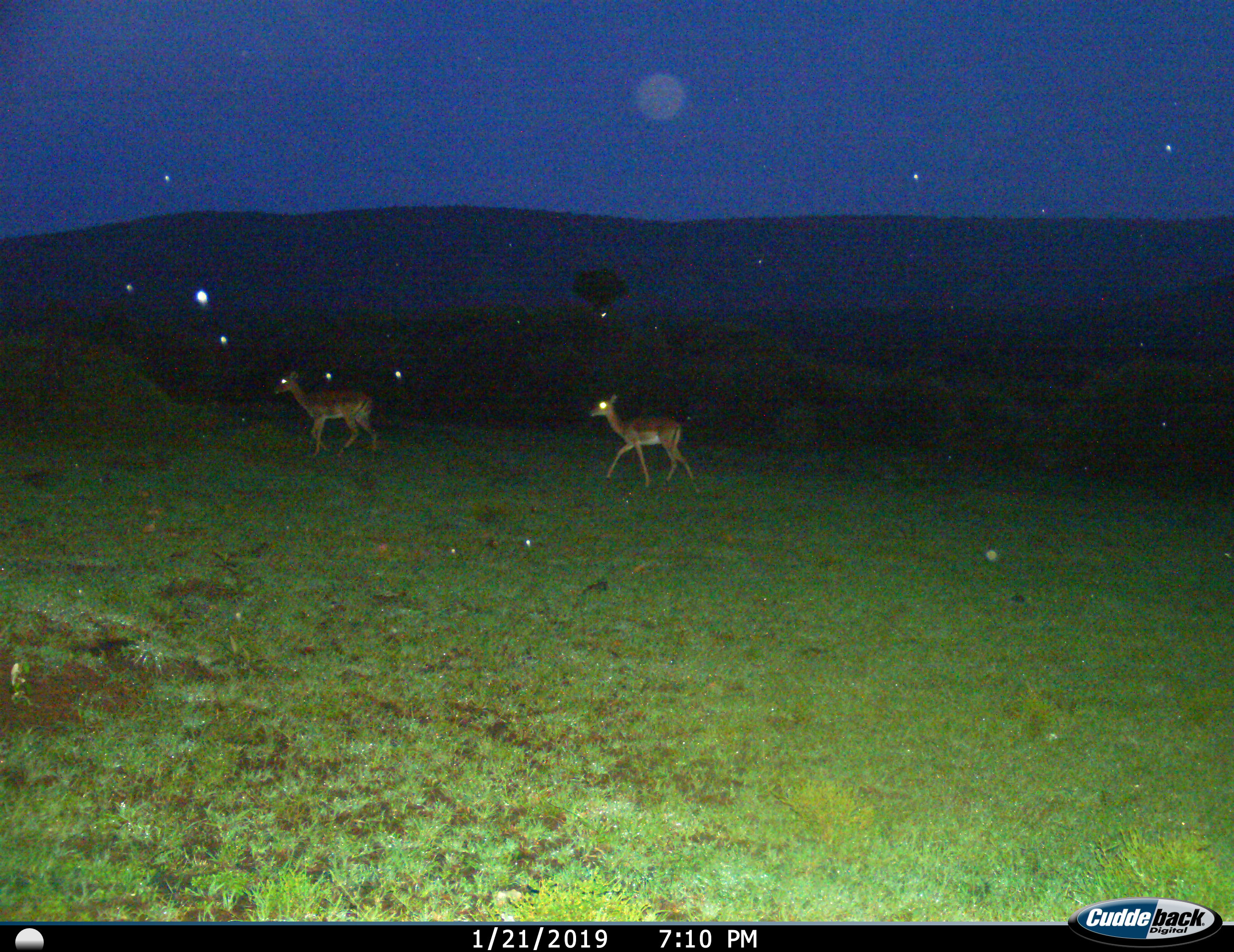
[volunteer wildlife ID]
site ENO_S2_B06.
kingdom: Animalia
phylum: Chordata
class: Mammalia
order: Artiodactyla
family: Bovidae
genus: Aepyceros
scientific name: Aepyceros melampus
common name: impala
Impala (Aepyceros melampus), count 2. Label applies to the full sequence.